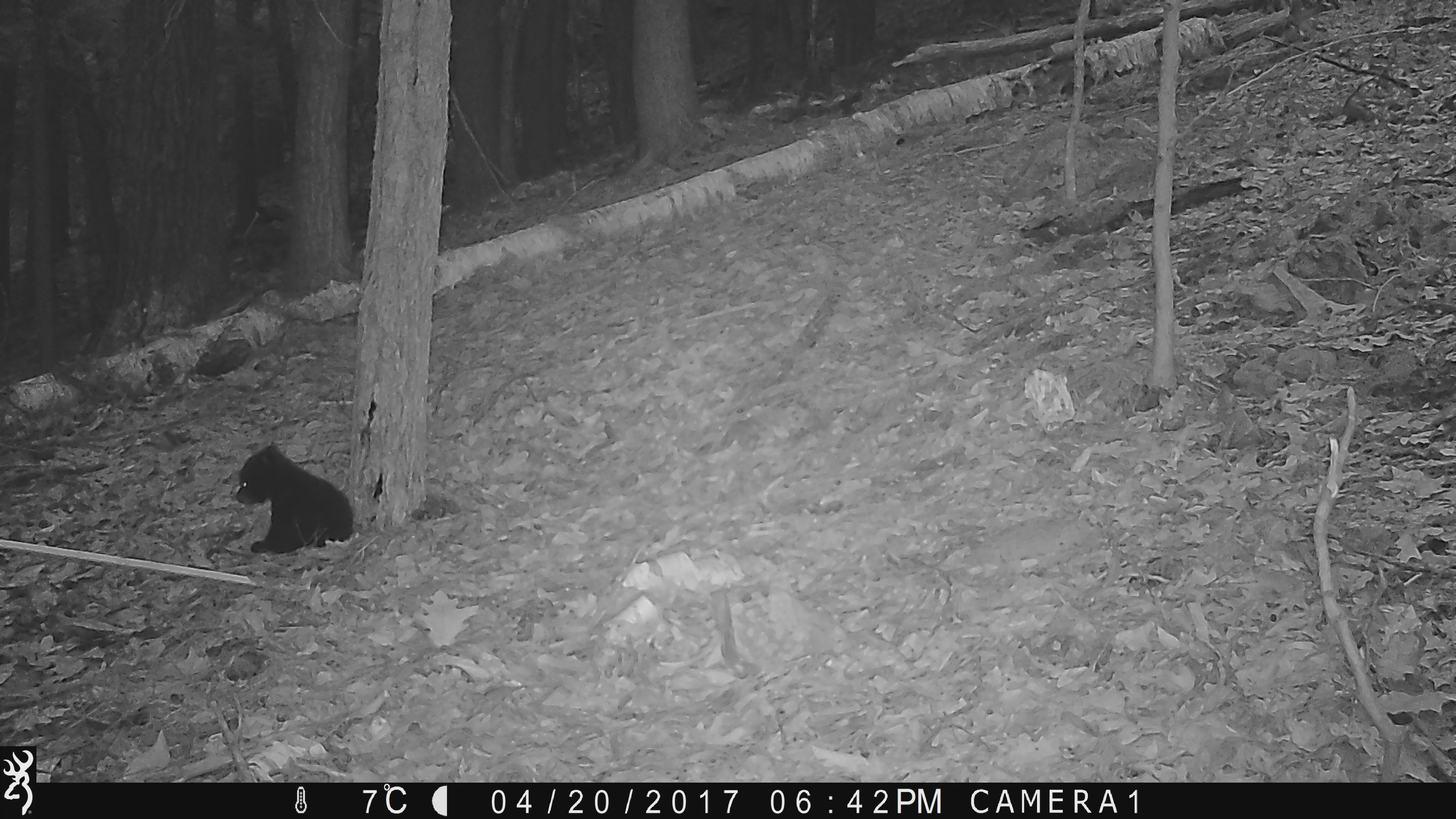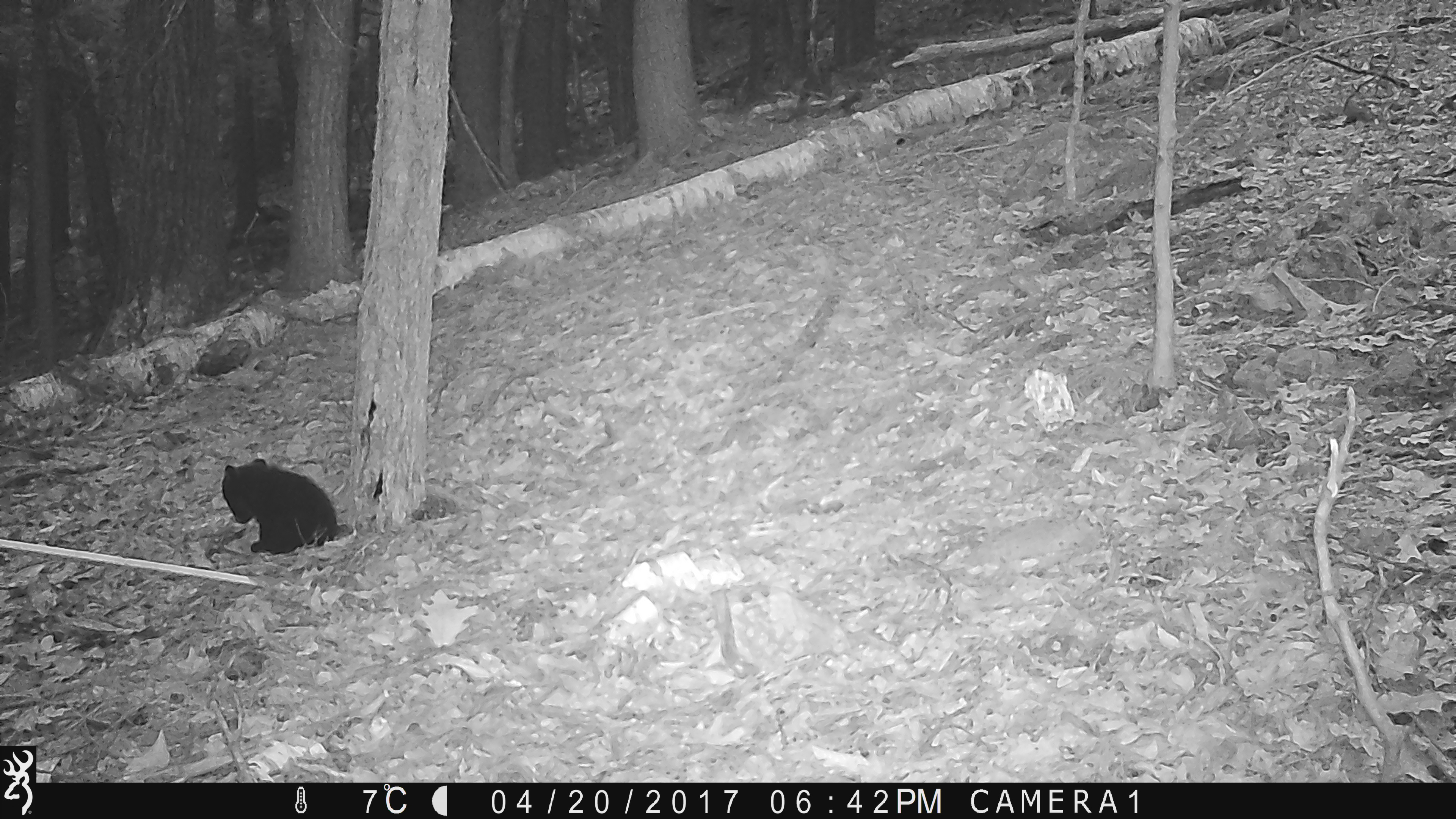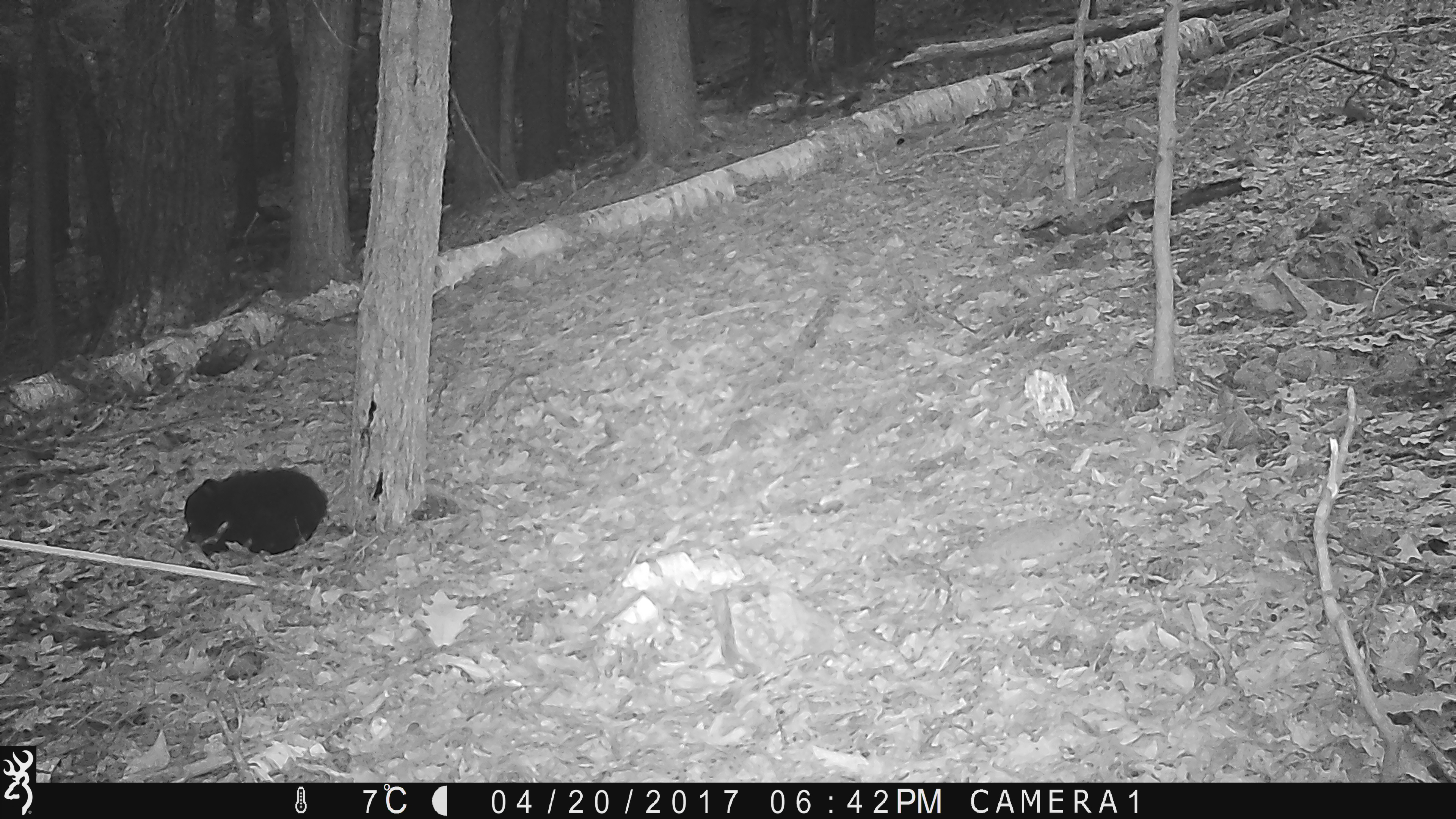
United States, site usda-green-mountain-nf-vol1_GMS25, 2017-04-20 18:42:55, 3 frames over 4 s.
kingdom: Animalia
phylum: Chordata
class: Mammalia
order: Carnivora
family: Ursidae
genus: Ursus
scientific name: Ursus americanus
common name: black bear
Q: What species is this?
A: Black bear (Ursus americanus).